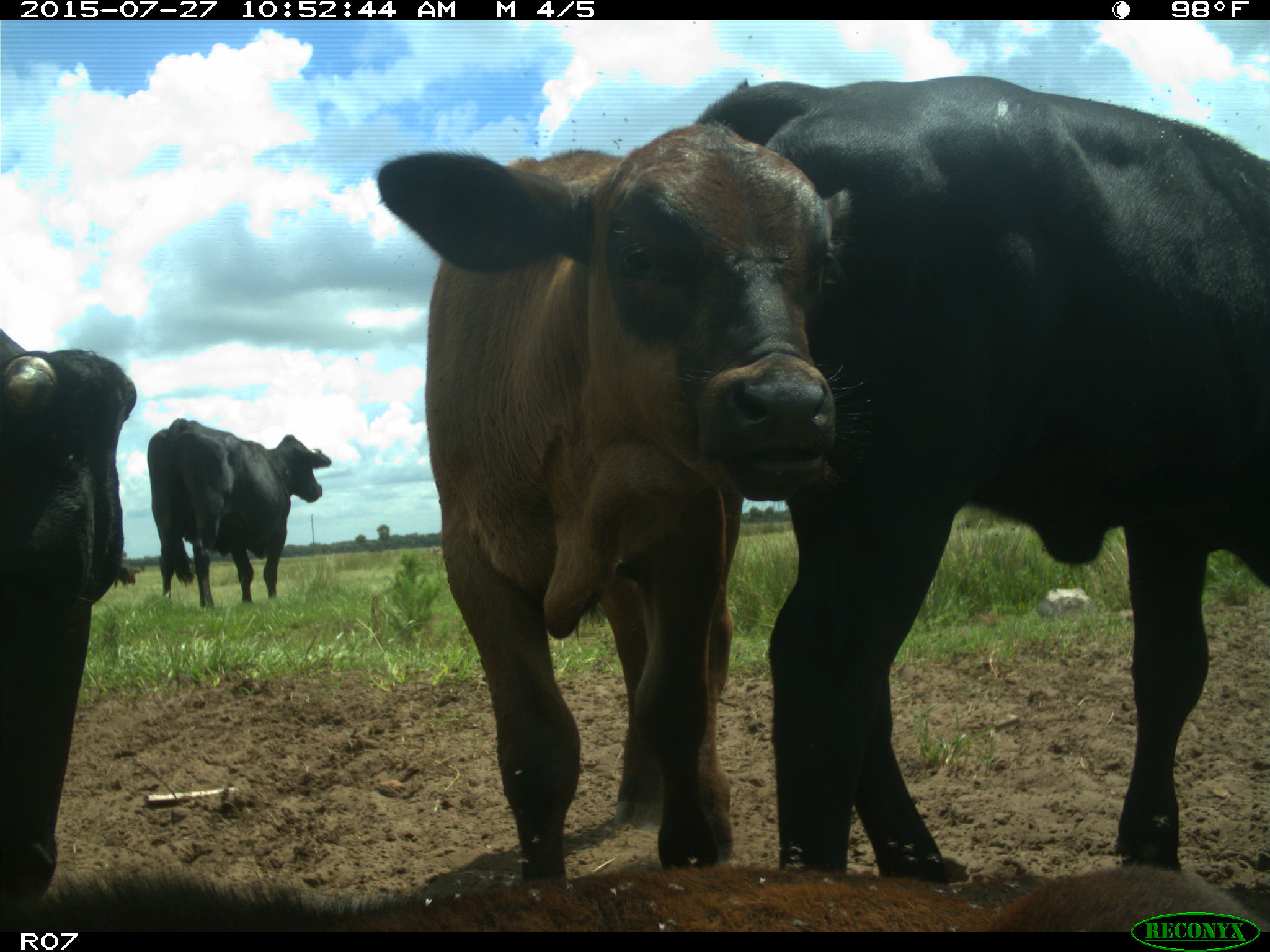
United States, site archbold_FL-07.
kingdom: Animalia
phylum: Chordata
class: Mammalia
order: Artiodactyla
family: Bovidae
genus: Bos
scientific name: Bos taurus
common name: domestic cow